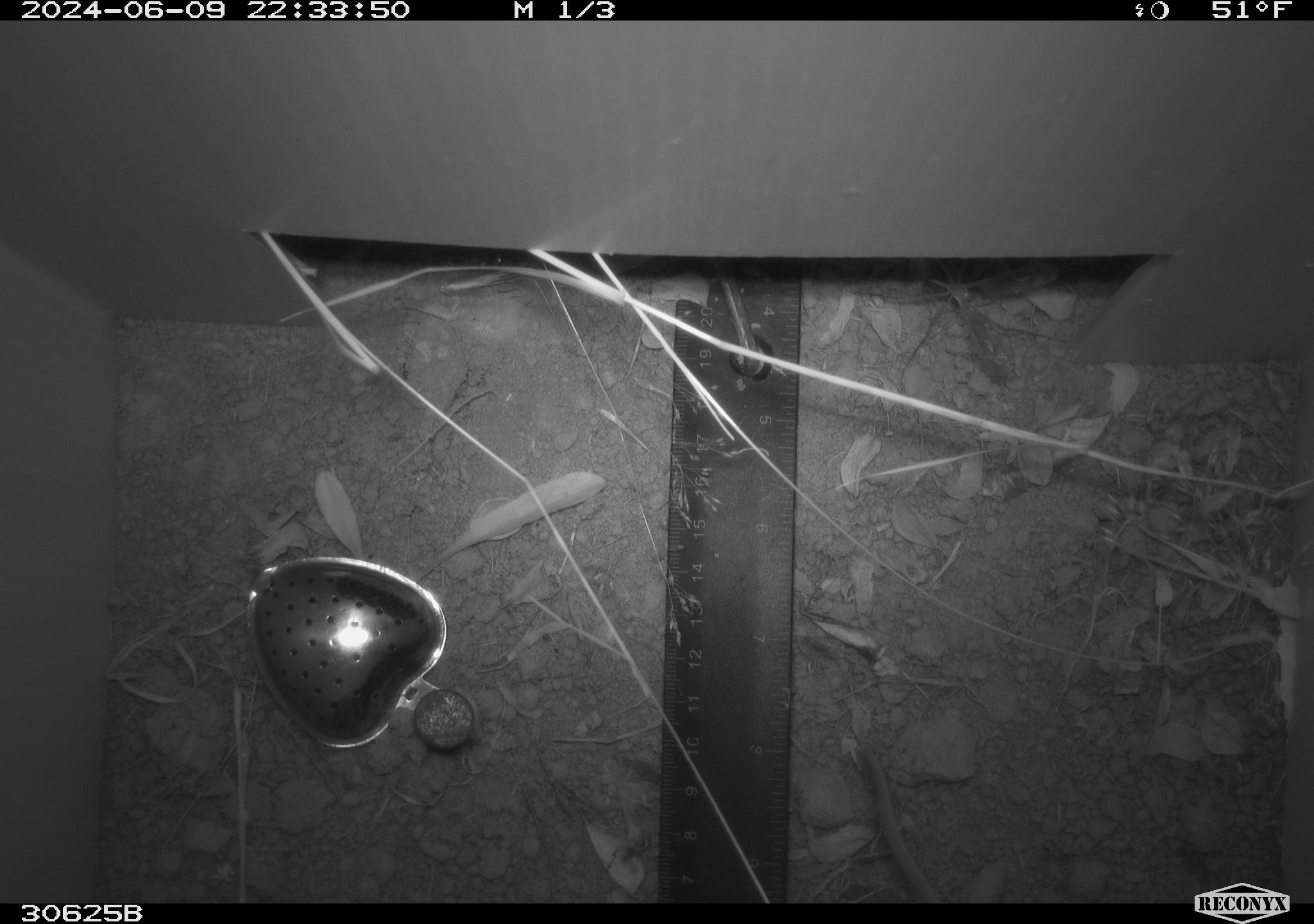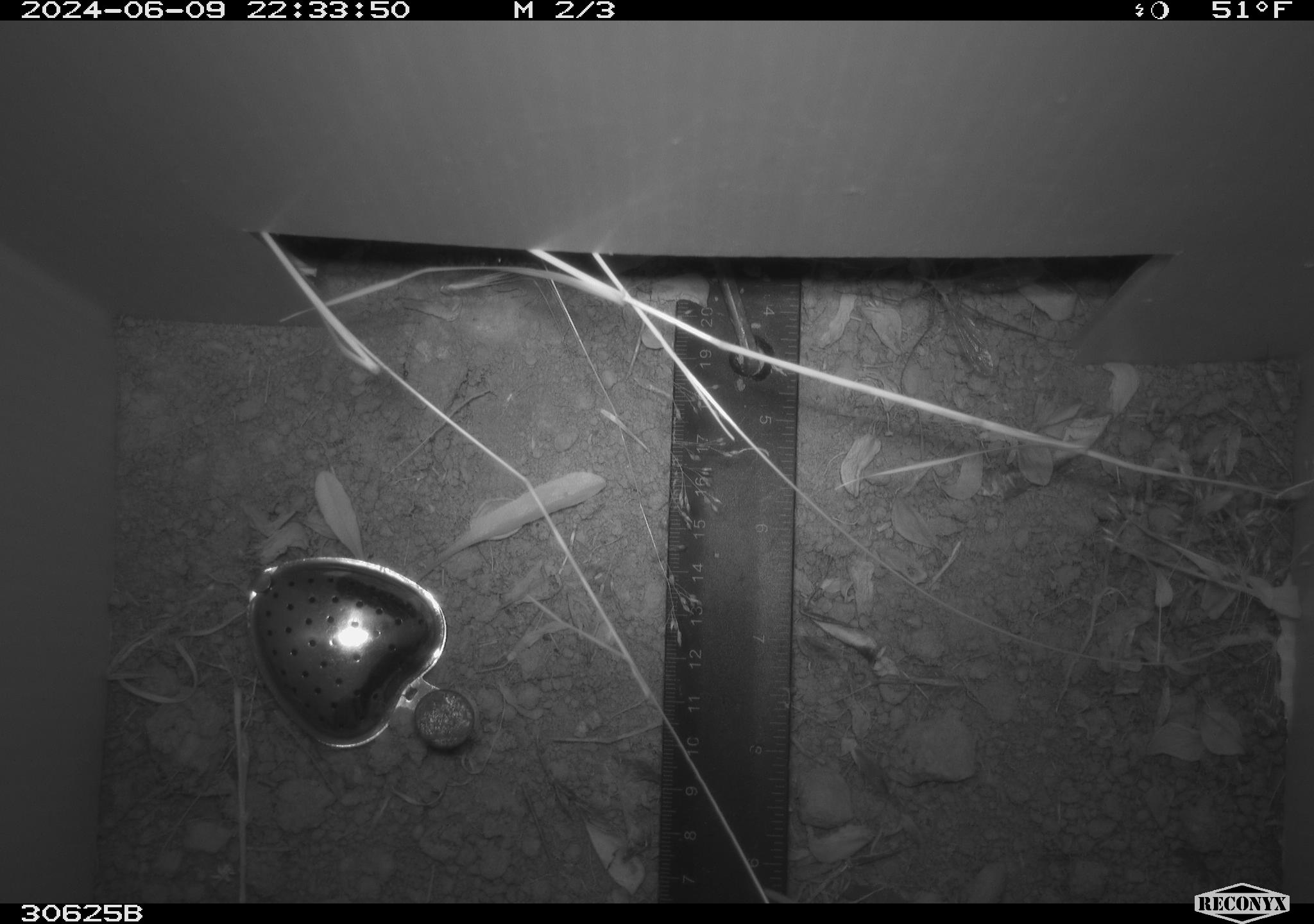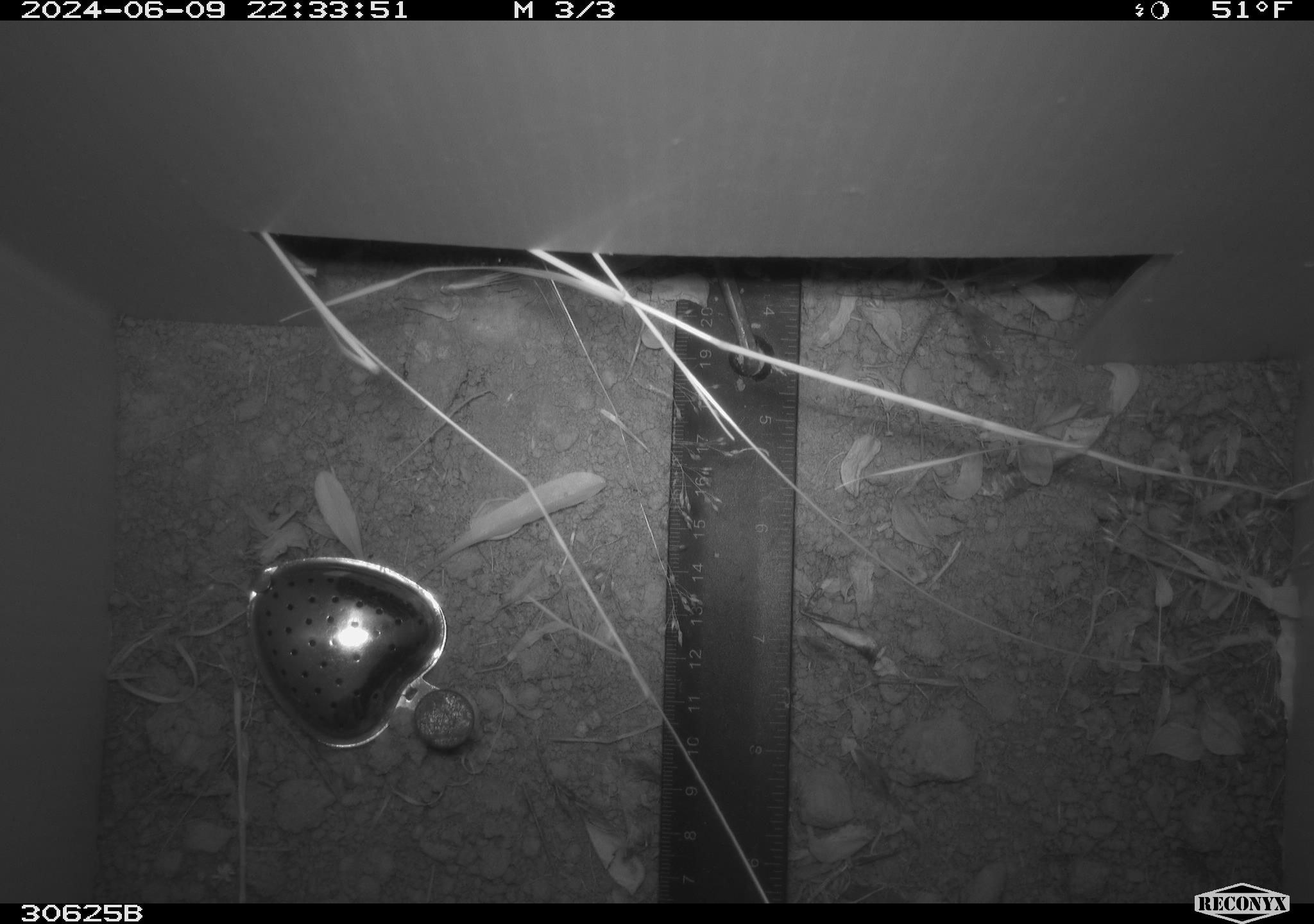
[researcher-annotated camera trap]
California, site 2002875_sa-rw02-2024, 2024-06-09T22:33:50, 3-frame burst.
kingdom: Animalia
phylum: Chordata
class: Mammalia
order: Rodentia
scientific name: Rodentia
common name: rodent